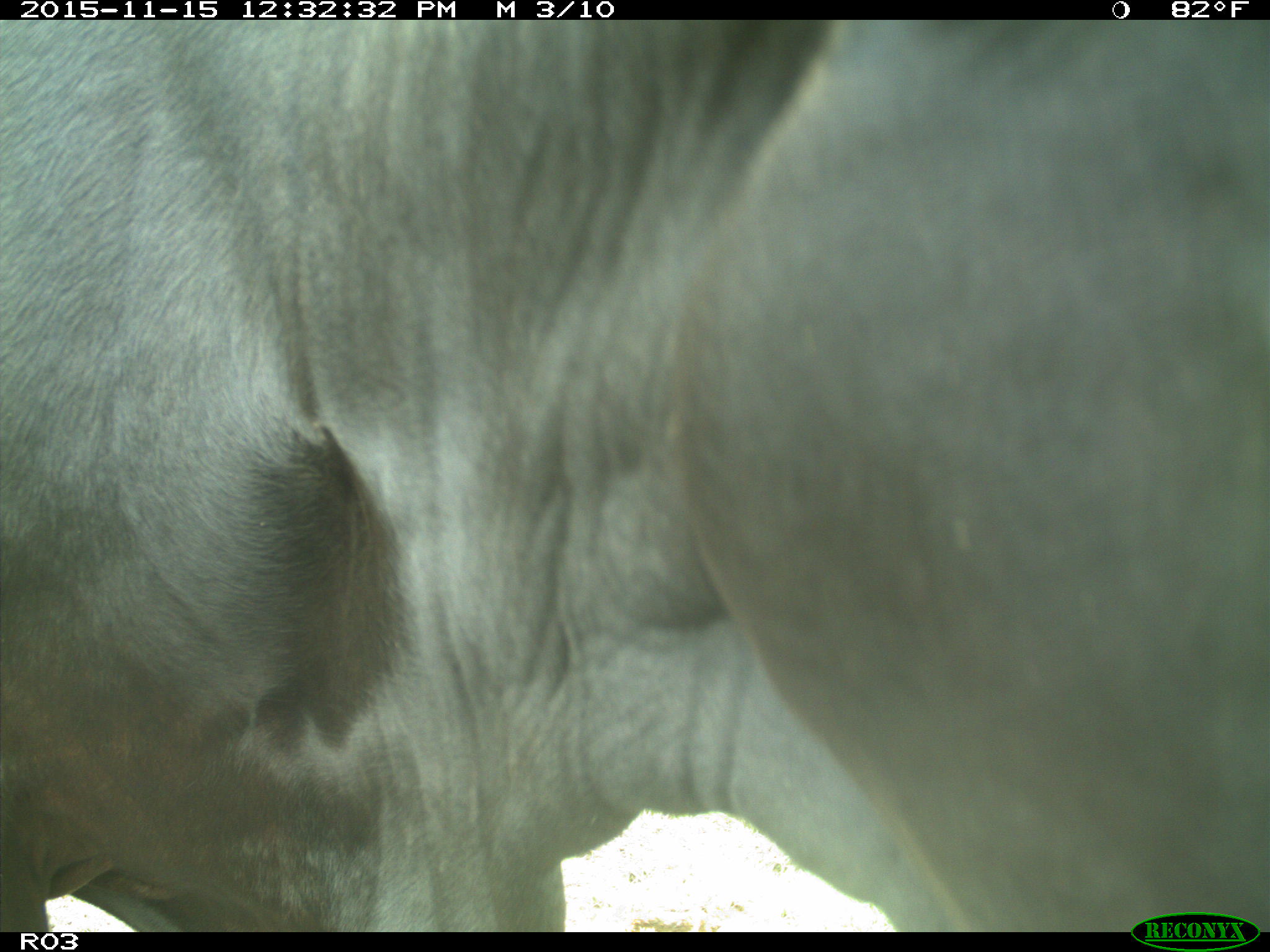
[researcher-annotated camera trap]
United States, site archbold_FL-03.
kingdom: Animalia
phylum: Chordata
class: Mammalia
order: Artiodactyla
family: Bovidae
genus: Bos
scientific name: Bos taurus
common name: domestic cow